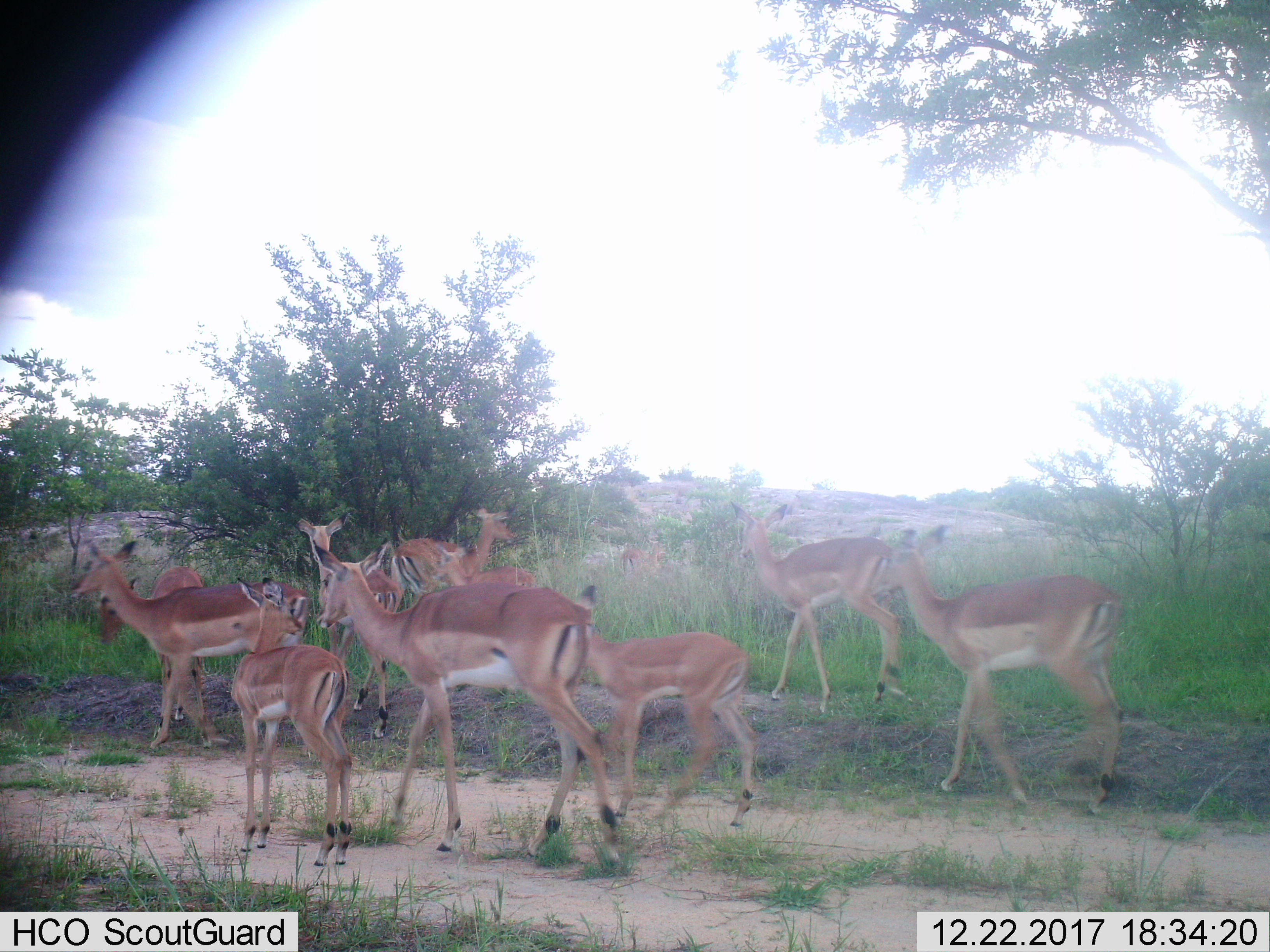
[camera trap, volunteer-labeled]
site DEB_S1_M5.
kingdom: Animalia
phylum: Chordata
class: Mammalia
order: Artiodactyla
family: Bovidae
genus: Aepyceros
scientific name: Aepyceros melampus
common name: impala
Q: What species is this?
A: Impala (Aepyceros melampus).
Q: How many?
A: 11-50.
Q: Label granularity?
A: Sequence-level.